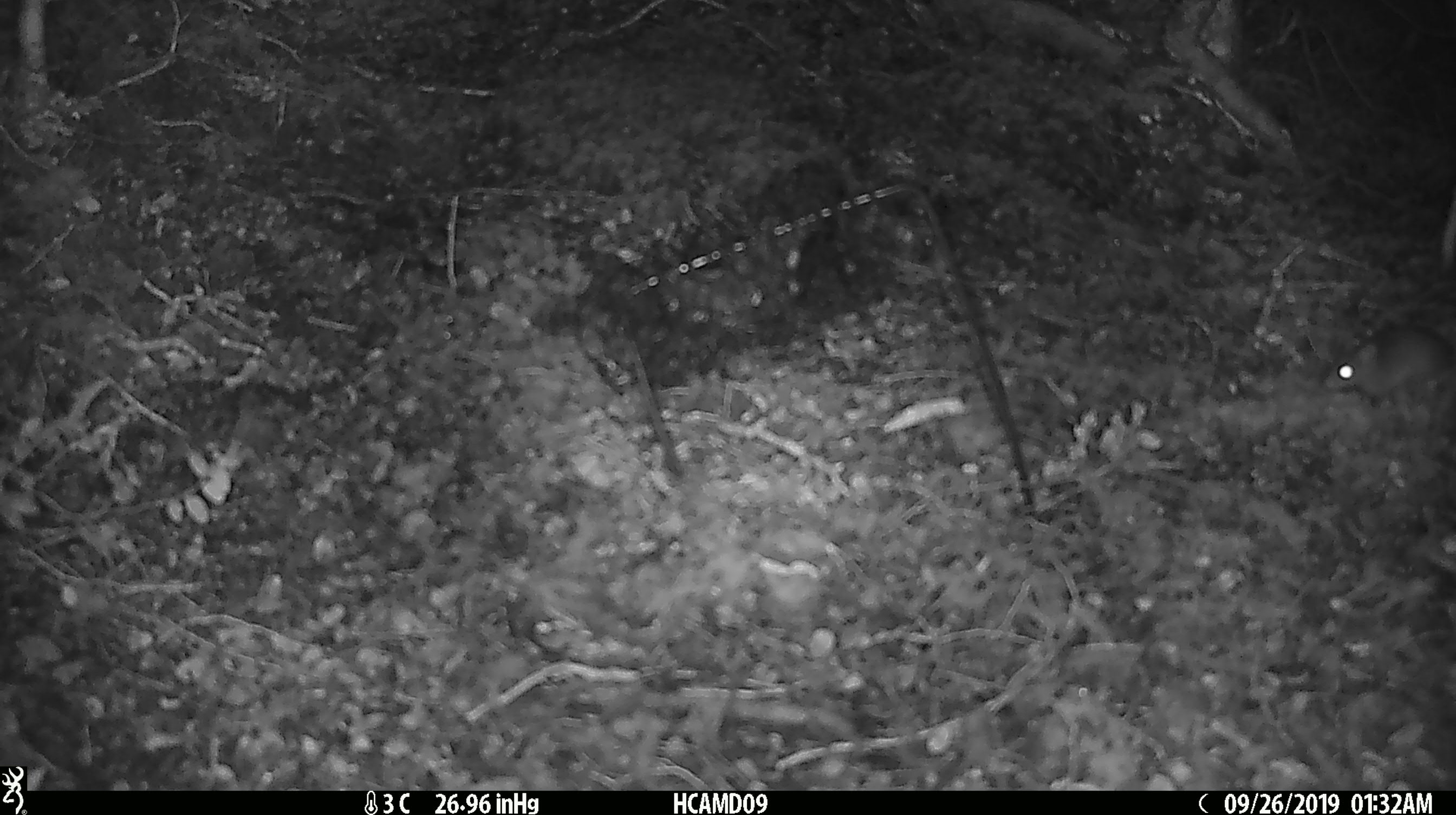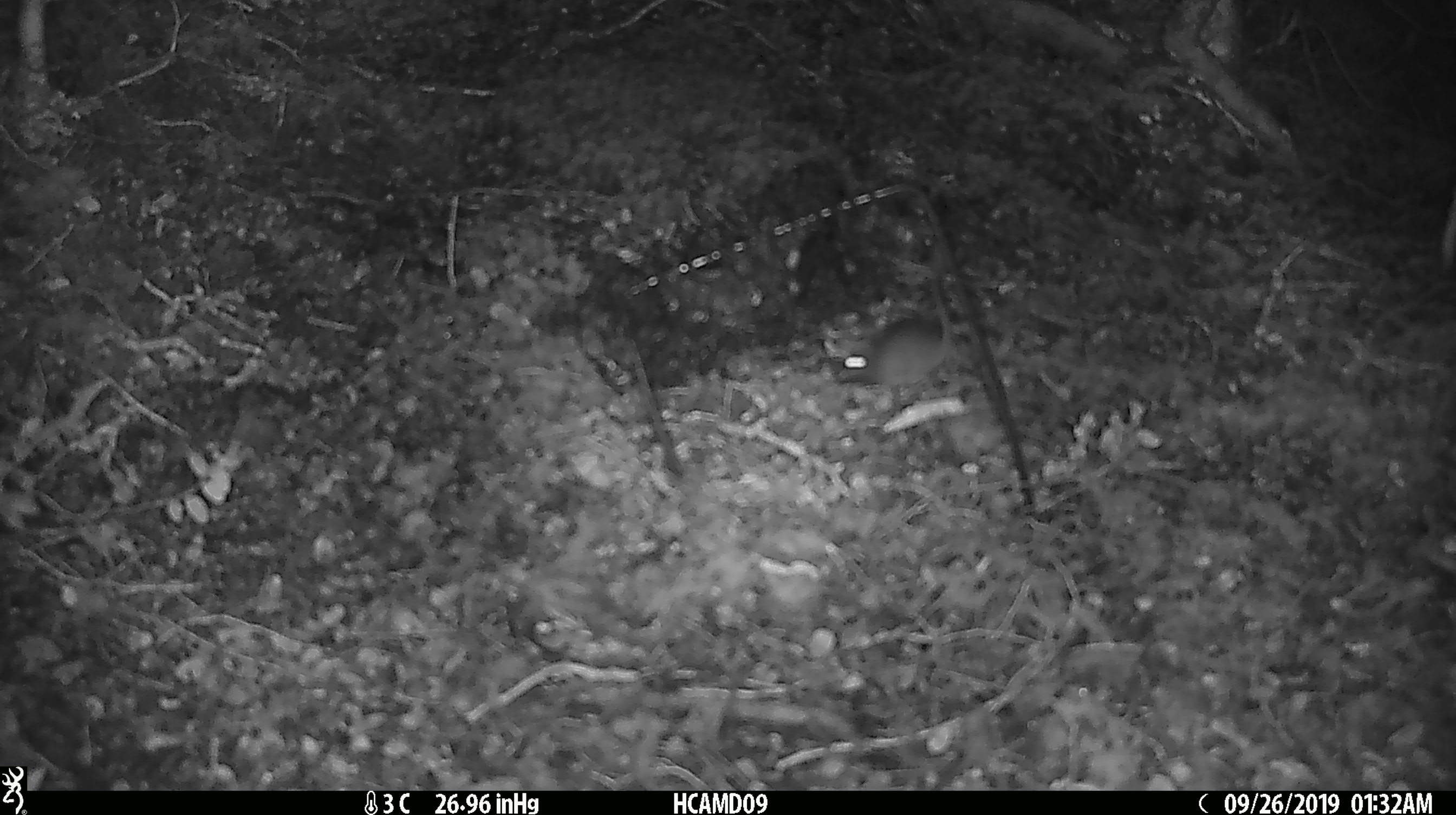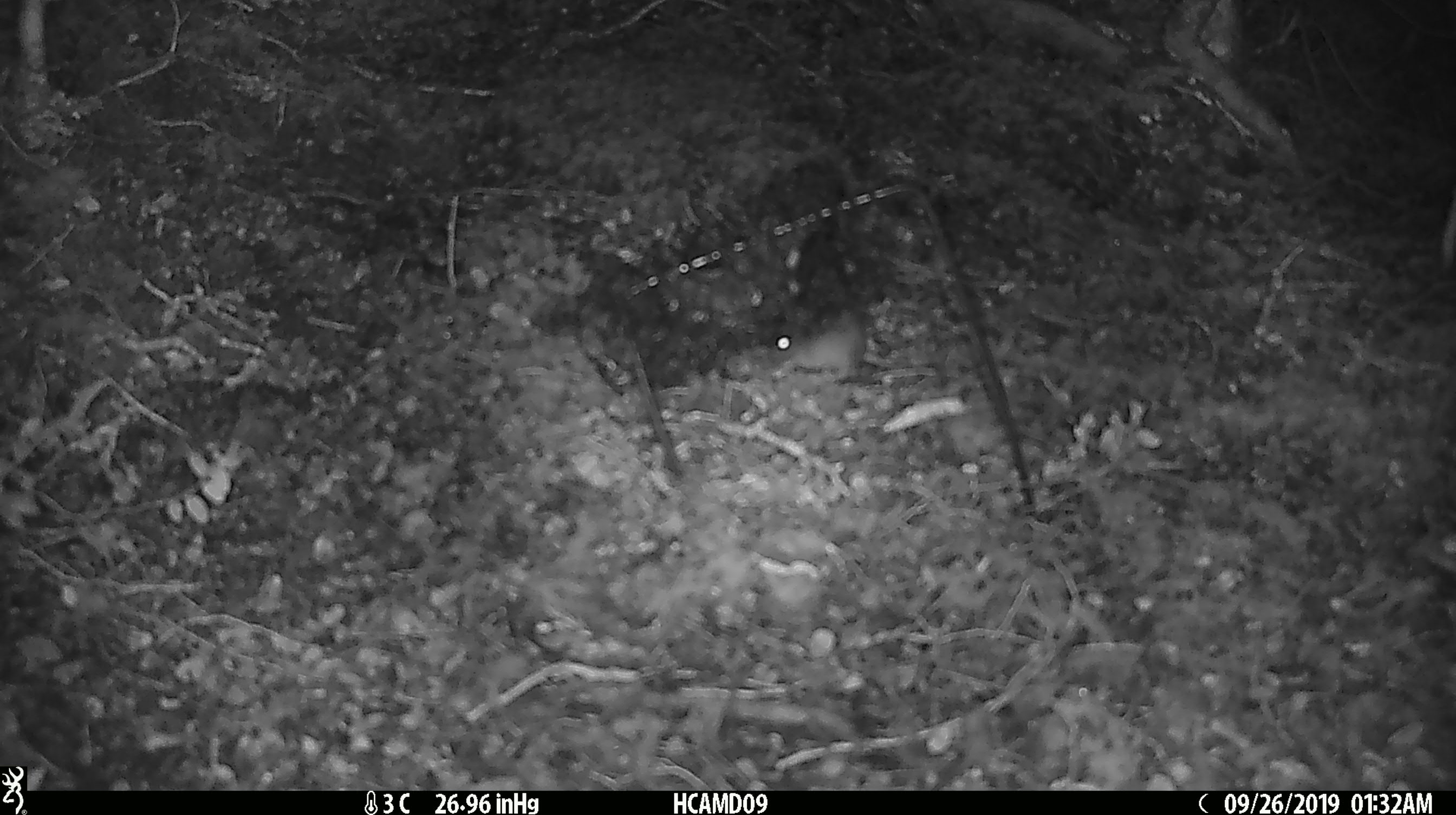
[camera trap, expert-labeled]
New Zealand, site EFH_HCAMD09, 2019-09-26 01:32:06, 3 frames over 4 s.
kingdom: Animalia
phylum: Chordata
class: Mammalia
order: Rodentia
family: Muridae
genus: Mus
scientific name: Mus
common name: mouse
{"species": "mouse (Mus)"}